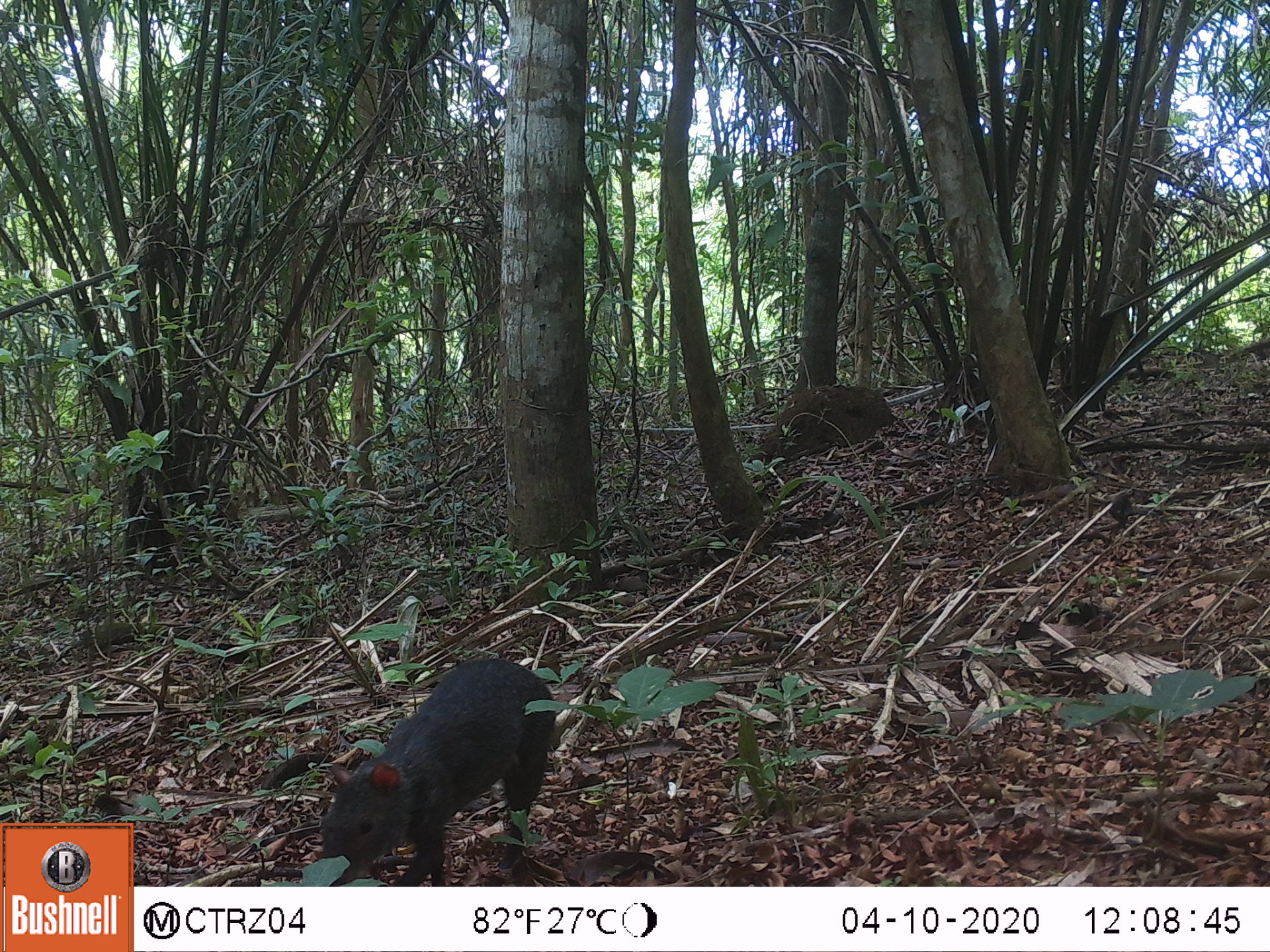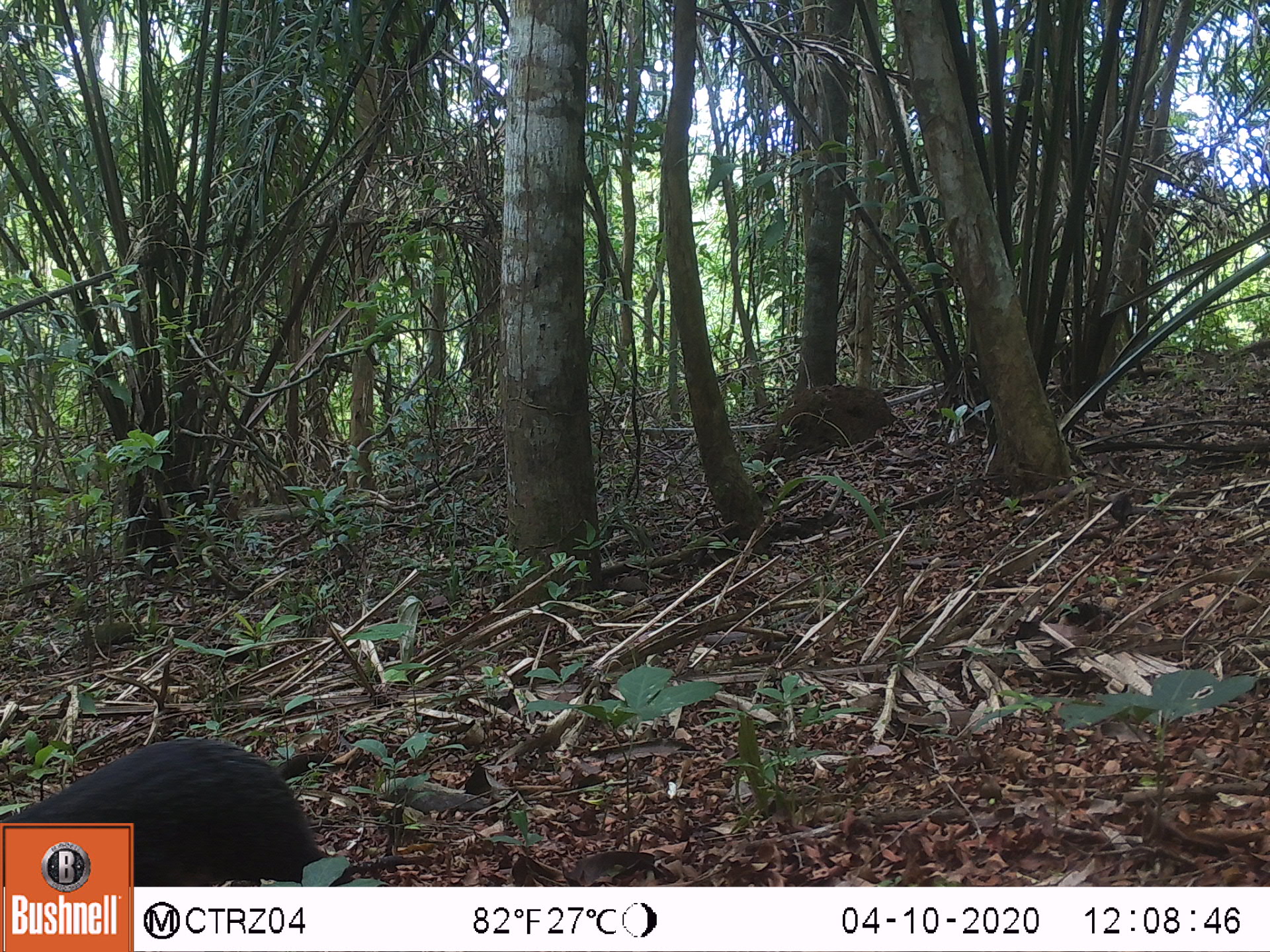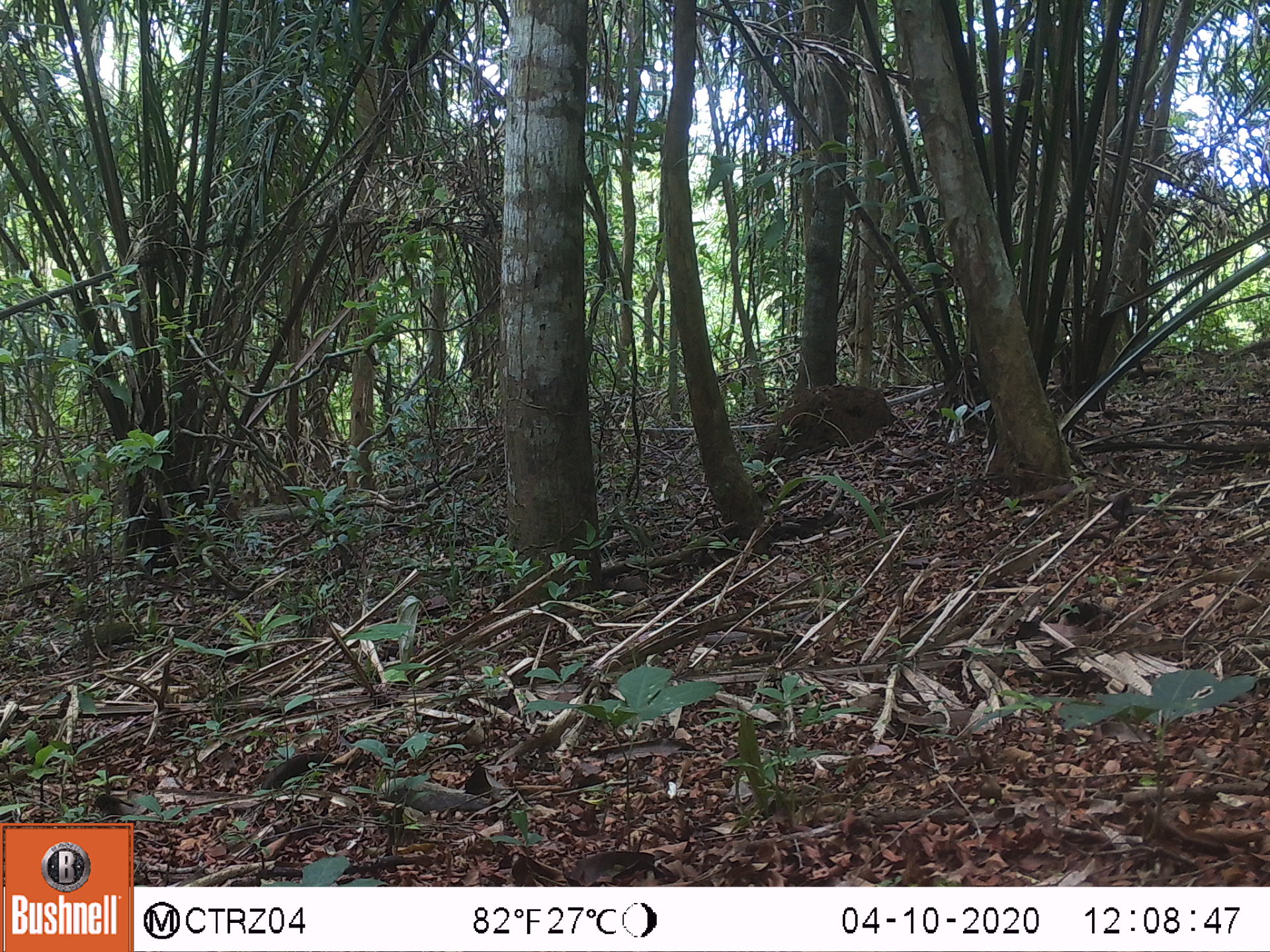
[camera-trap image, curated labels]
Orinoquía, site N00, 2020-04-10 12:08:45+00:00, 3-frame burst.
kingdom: Animalia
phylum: Chordata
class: Mammalia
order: Rodentia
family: Dasyproctidae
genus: Dasyprocta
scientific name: Dasyprocta fuliginosa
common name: black agouti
Black agouti (Dasyprocta fuliginosa).